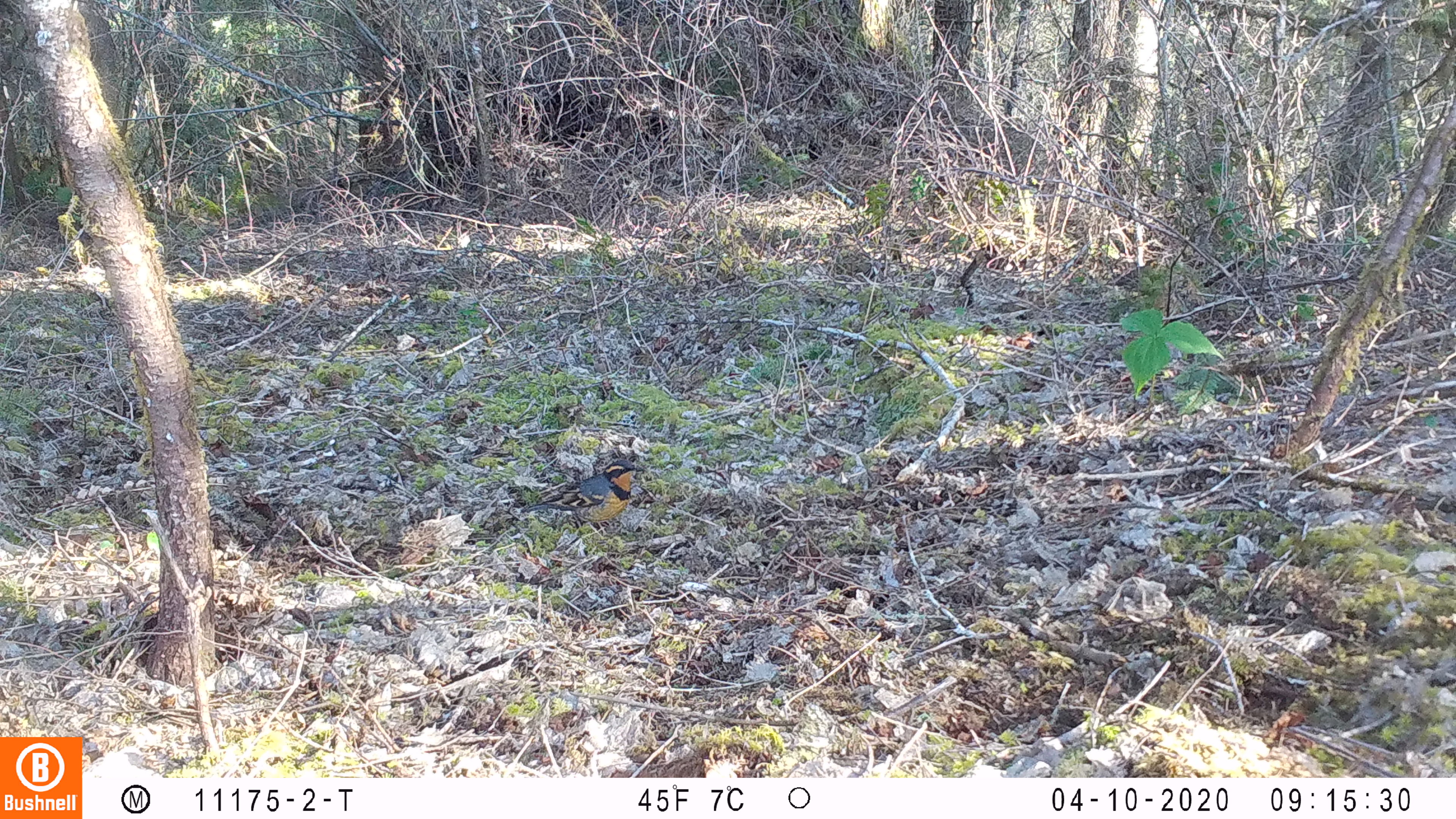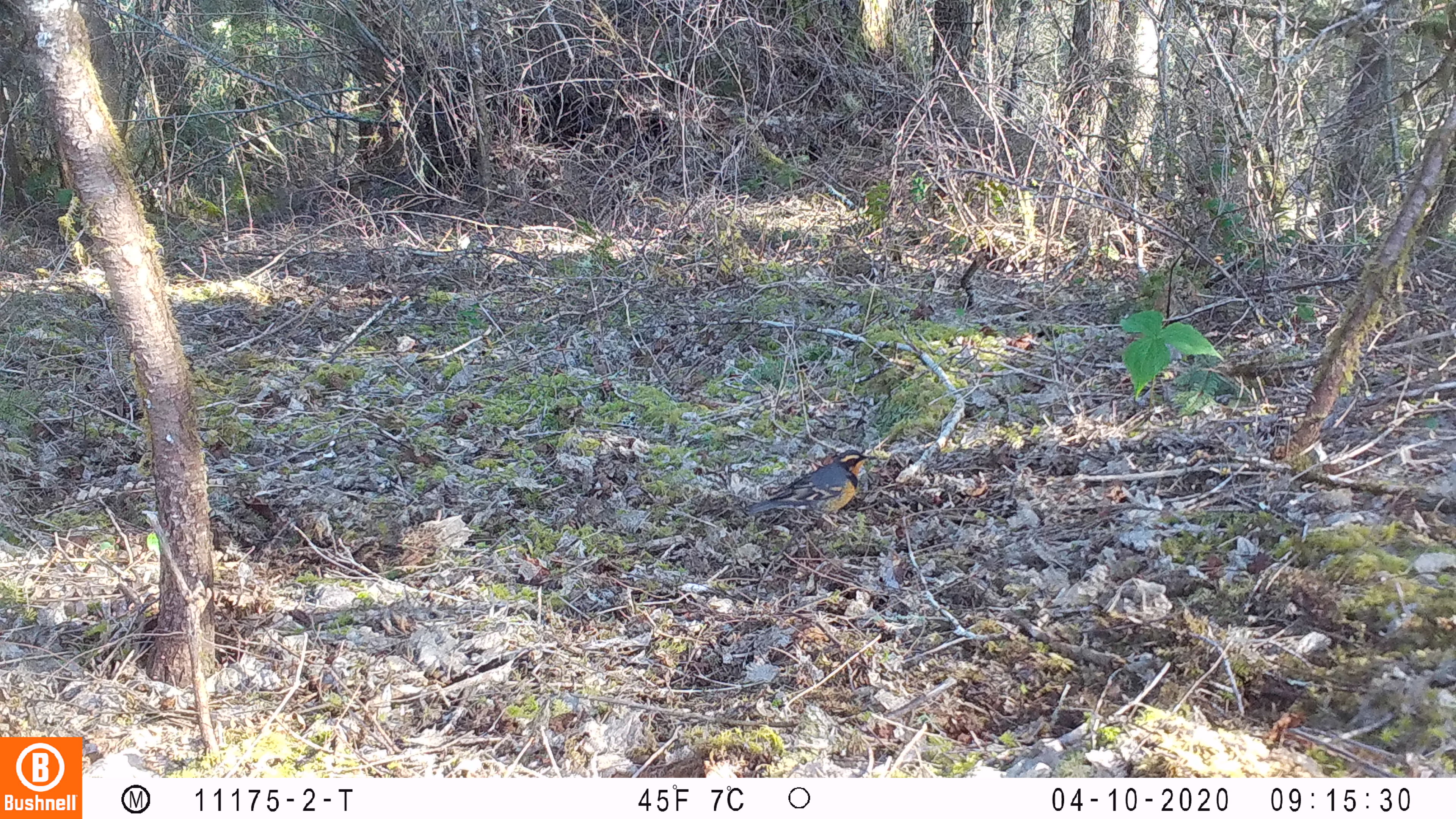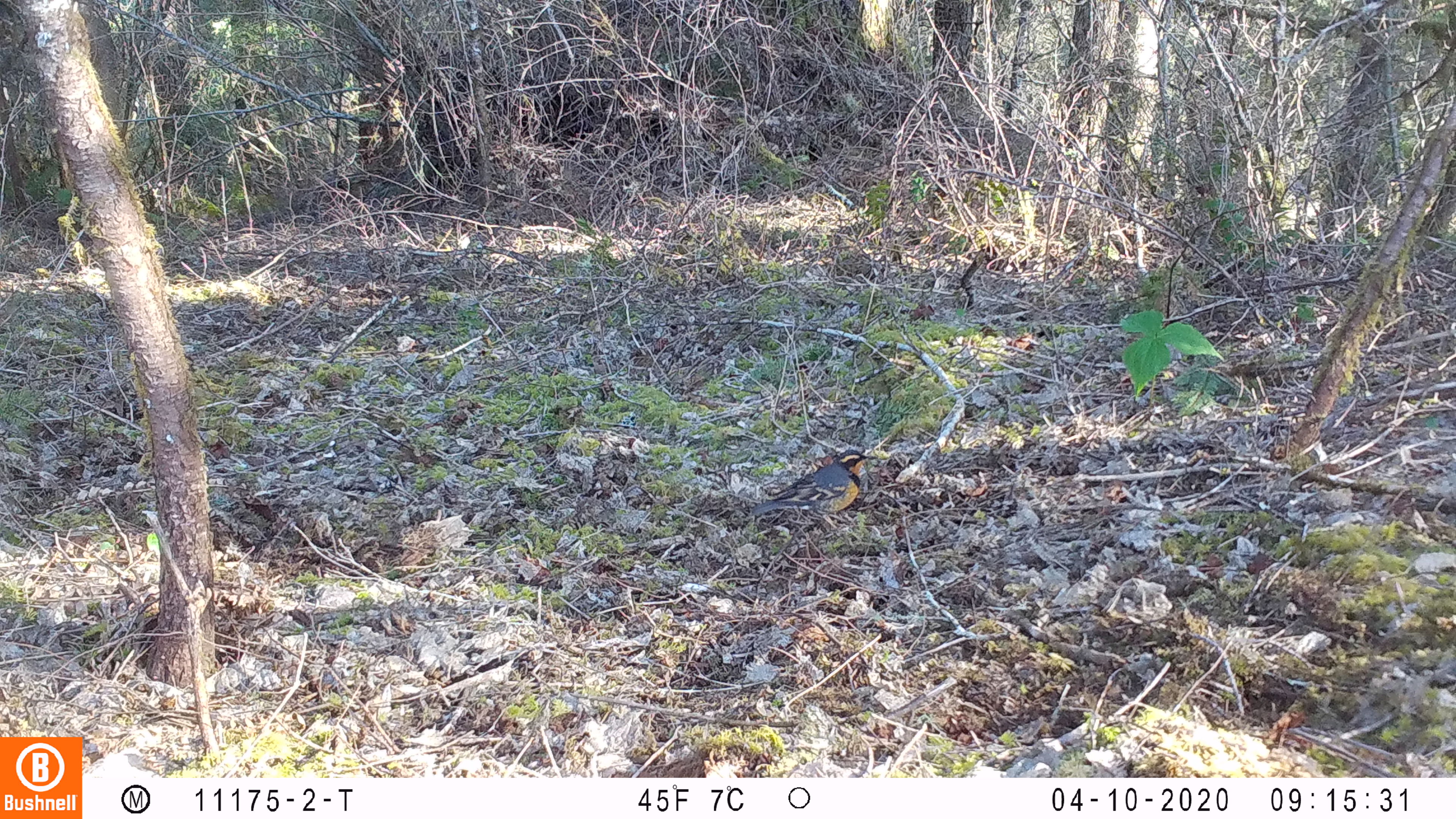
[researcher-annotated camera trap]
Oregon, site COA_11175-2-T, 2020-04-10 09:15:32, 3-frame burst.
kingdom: Animalia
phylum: Chordata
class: Aves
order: Passeriformes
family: Turdidae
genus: Ixoreus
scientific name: Ixoreus naevius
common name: varied thrush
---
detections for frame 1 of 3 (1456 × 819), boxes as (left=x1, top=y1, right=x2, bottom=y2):
varied thrush: (left=517, top=461, right=642, bottom=542)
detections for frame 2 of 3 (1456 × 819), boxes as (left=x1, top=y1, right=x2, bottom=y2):
varied thrush: (left=744, top=449, right=871, bottom=529)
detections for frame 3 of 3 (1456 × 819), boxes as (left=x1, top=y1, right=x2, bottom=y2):
varied thrush: (left=744, top=448, right=873, bottom=534)